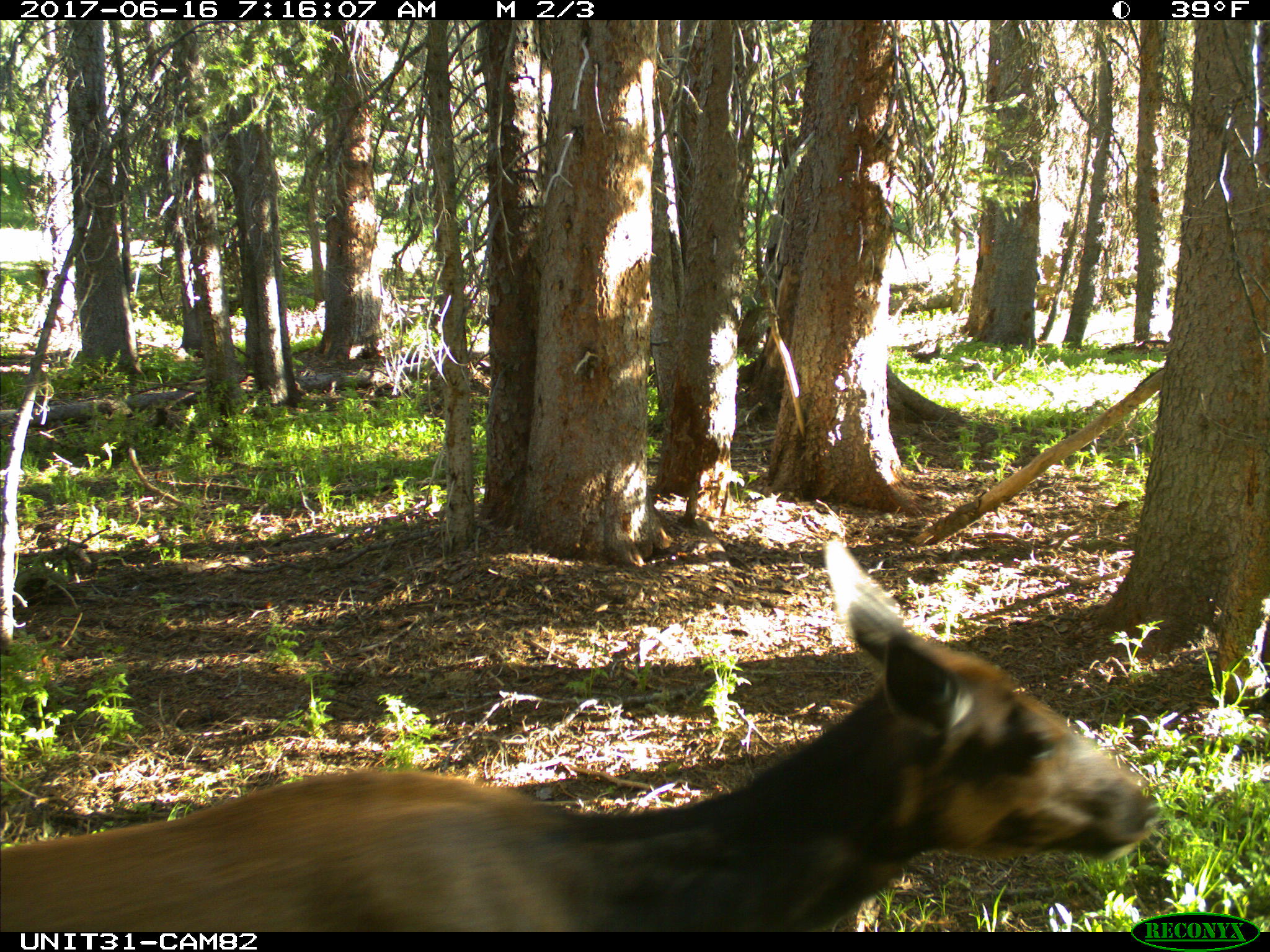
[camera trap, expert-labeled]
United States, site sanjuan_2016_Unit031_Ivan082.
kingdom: Animalia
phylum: Chordata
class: Mammalia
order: Artiodactyla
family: Cervidae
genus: Cervus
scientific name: Cervus elaphus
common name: red deer